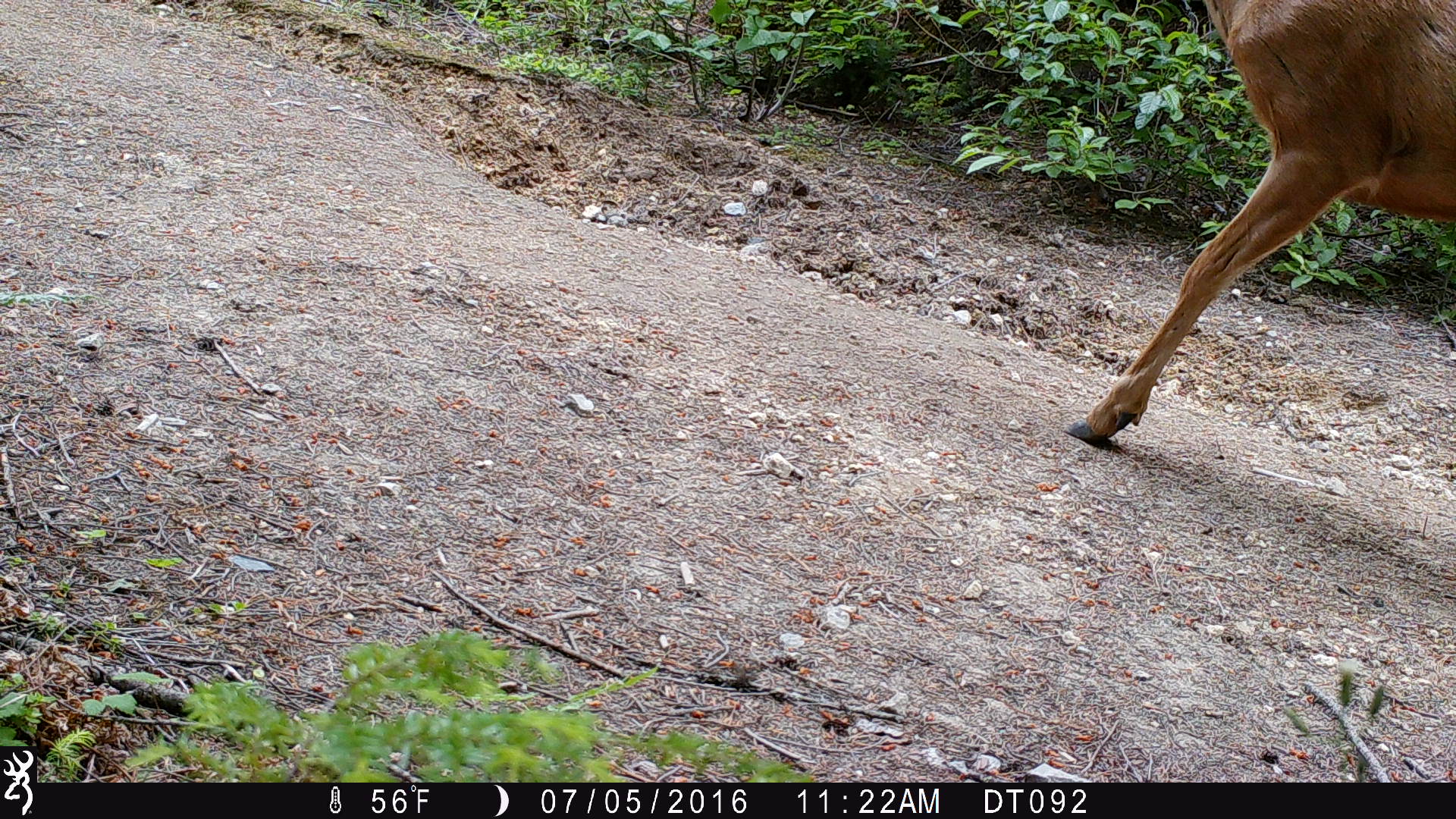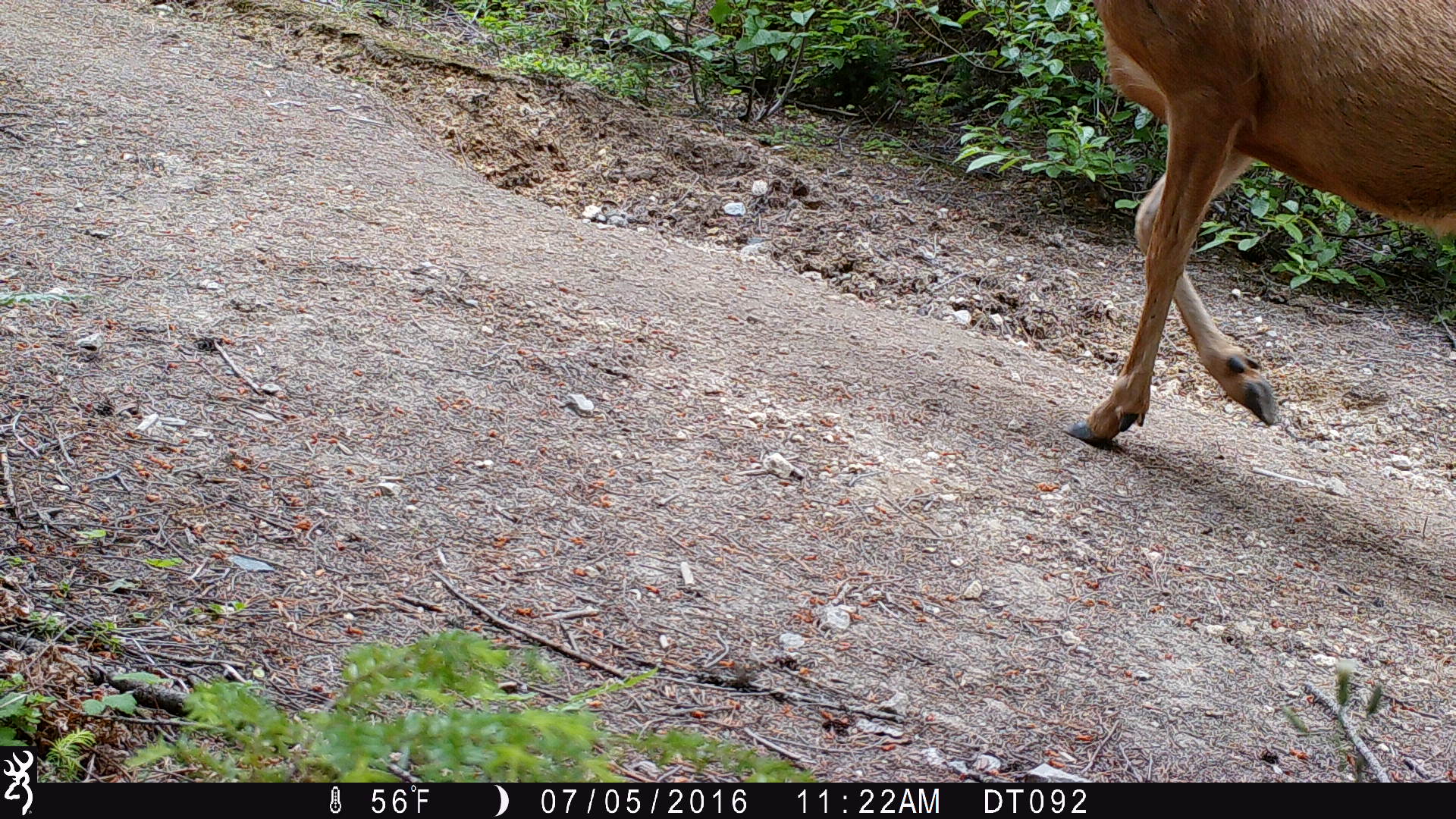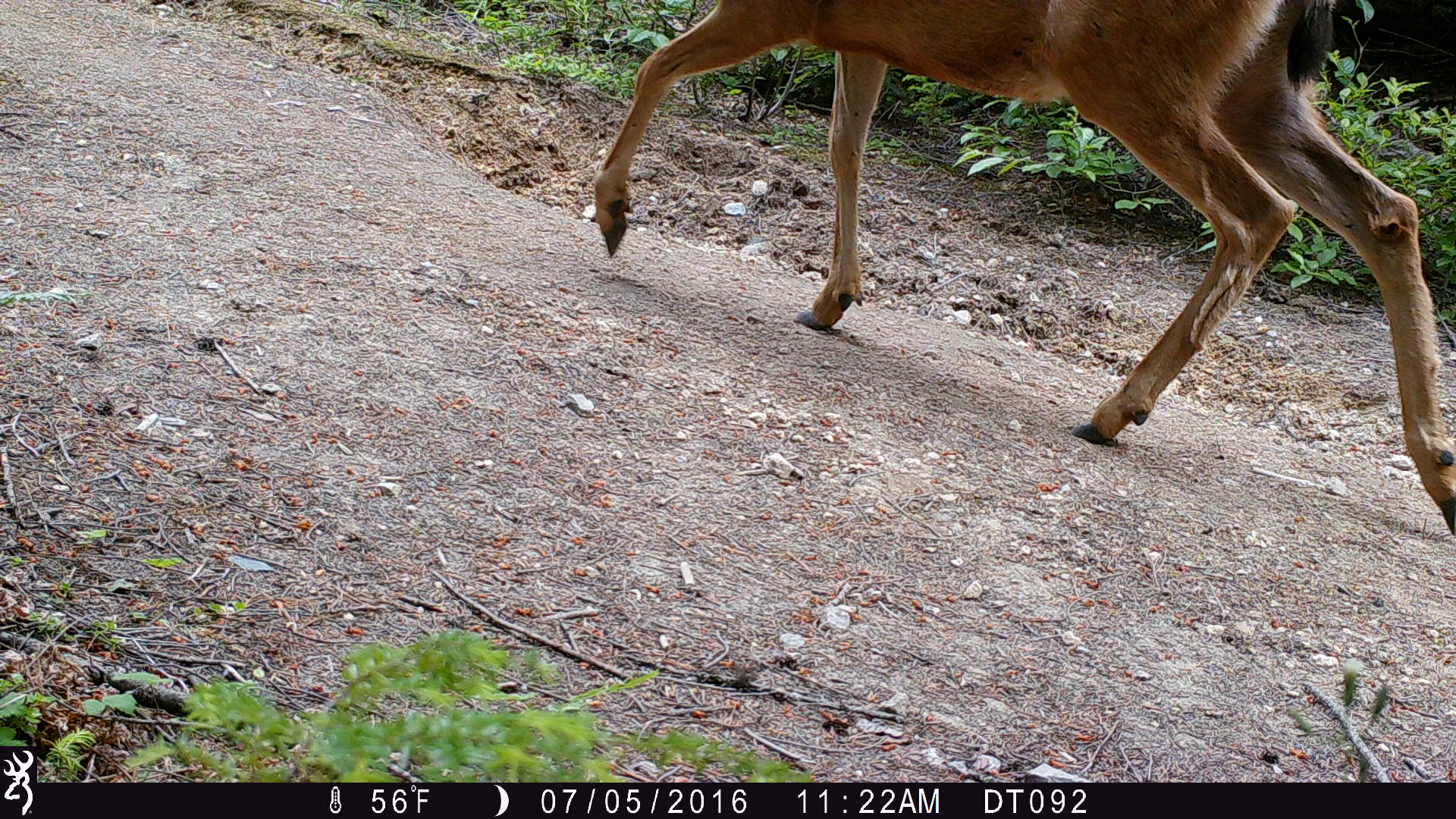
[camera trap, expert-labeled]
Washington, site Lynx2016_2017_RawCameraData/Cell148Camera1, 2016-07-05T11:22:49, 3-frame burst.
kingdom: Animalia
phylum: Chordata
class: Mammalia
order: Artiodactyla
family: Cervidae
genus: Odocoileus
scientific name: Odocoileus hemionus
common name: mule deer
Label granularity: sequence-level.